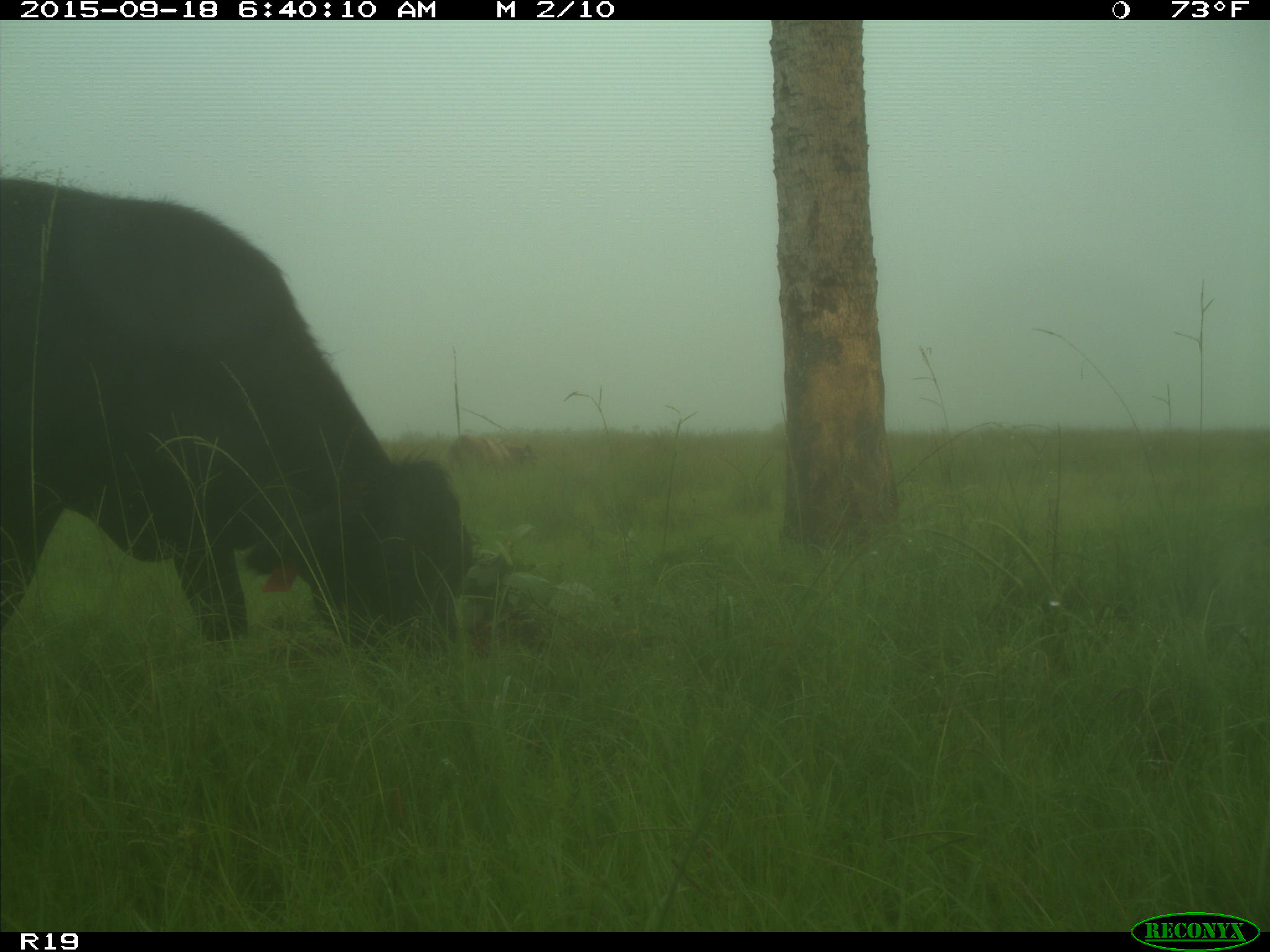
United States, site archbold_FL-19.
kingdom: Animalia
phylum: Chordata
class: Mammalia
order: Artiodactyla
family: Bovidae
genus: Bos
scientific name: Bos taurus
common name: domestic cow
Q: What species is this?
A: Bos taurus (domestic cow).